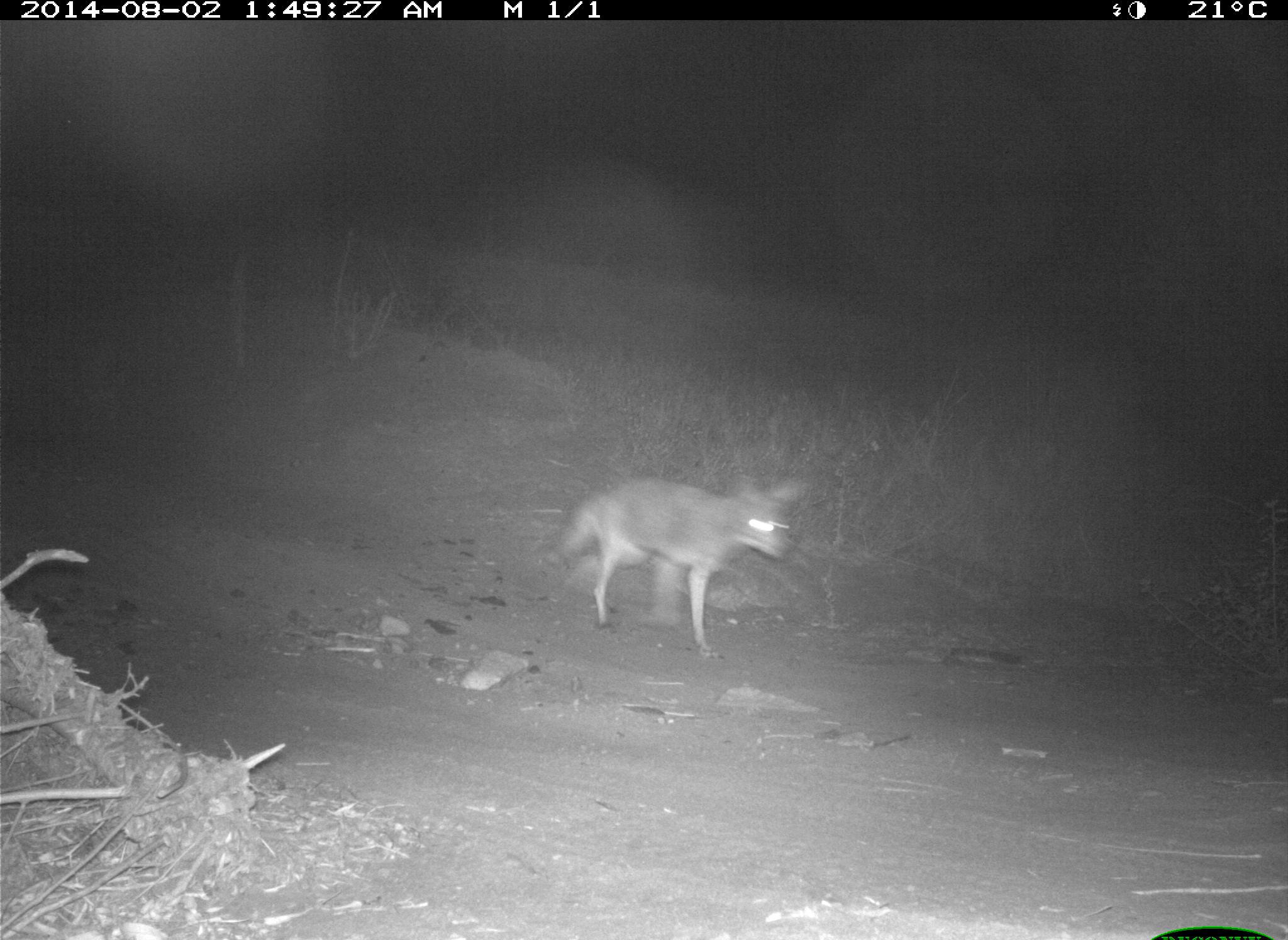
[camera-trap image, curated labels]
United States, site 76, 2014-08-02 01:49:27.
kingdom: Animalia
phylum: Chordata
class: Mammalia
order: Carnivora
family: Canidae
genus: Canis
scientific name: Canis latrans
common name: coyote